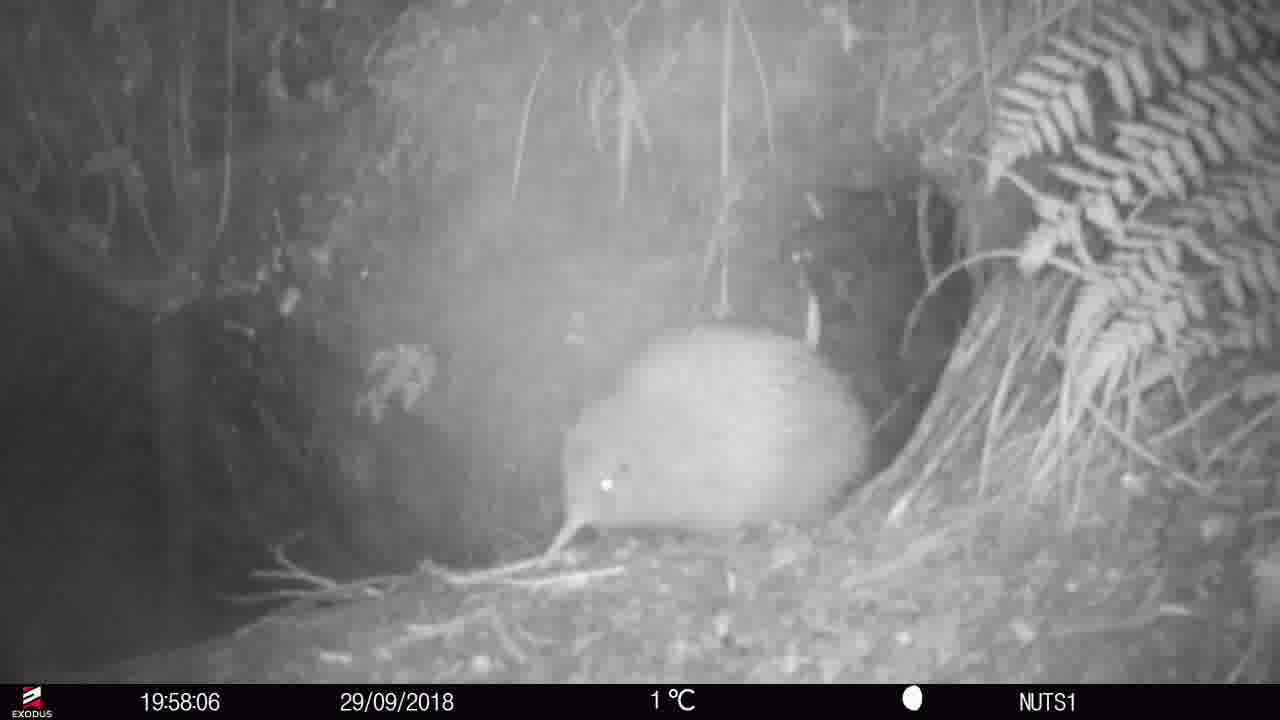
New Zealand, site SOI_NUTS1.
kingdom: Animalia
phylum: Chordata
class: Aves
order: Apterygiformes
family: Apterygidae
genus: Apteryx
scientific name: Apteryx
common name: kiwi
Kiwi (Apteryx).